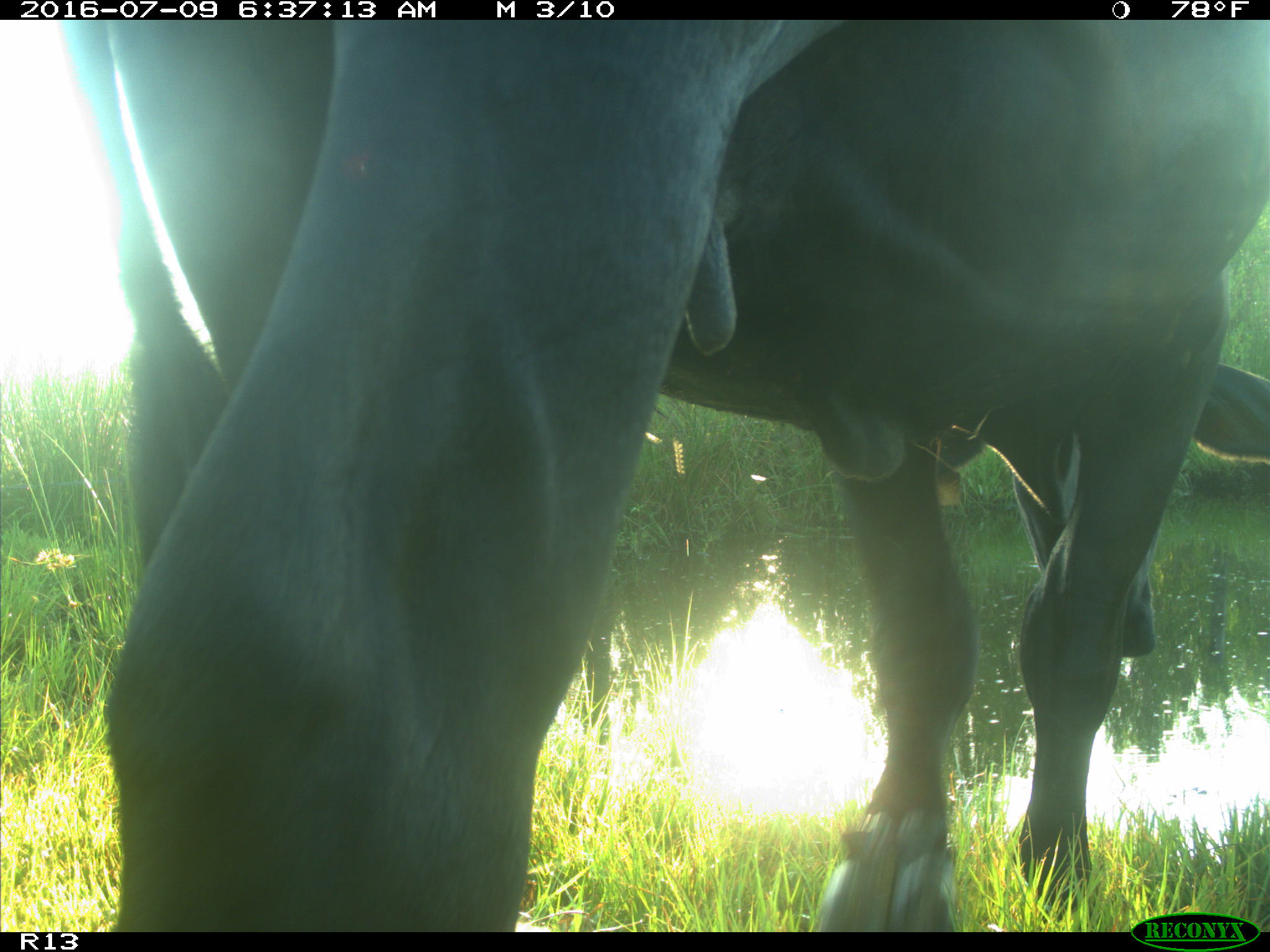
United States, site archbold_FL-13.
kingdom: Animalia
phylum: Chordata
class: Mammalia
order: Artiodactyla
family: Bovidae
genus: Bos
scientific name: Bos taurus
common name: domestic cow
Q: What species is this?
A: Bos taurus (domestic cow).